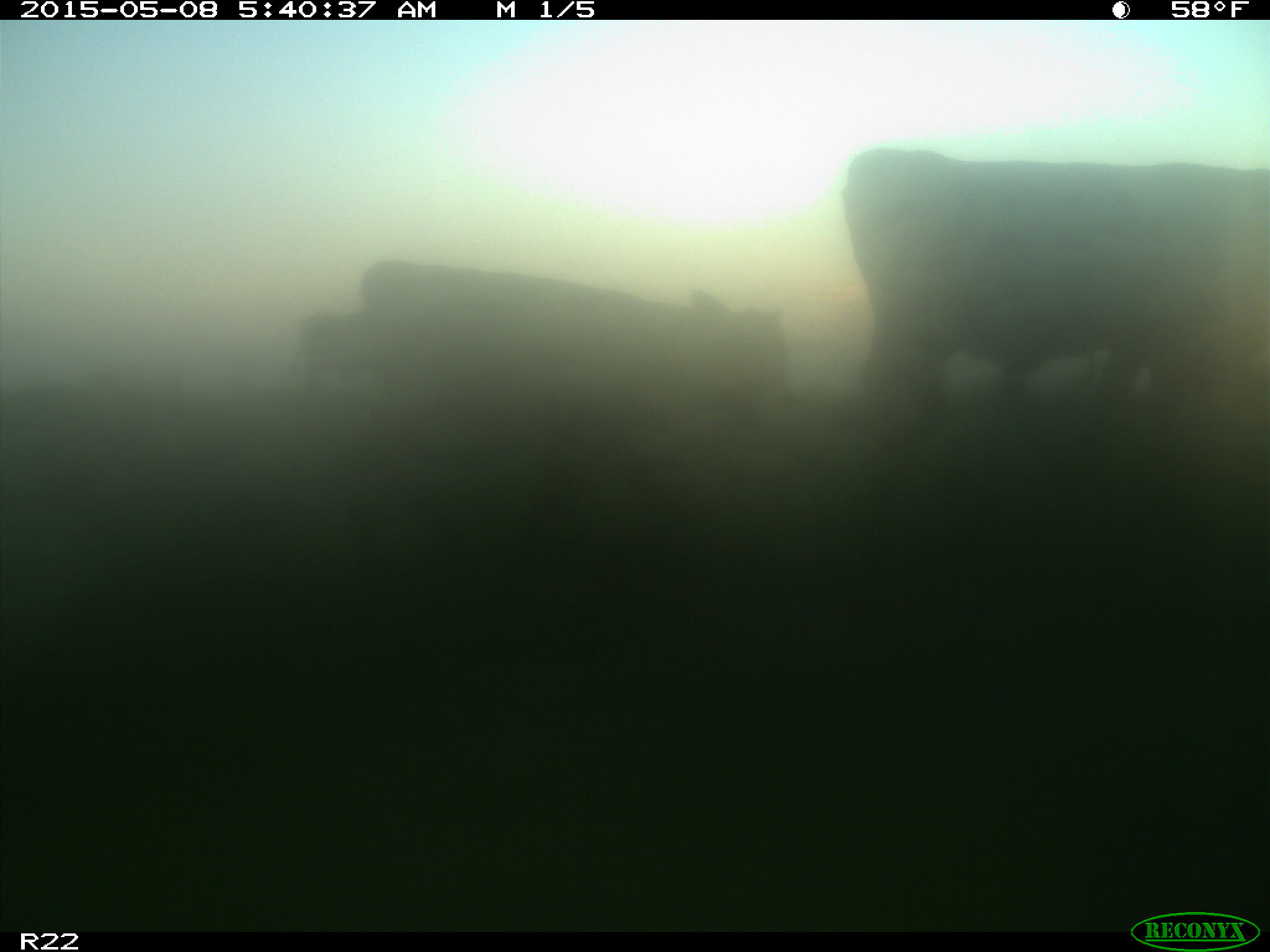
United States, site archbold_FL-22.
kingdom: Animalia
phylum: Chordata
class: Mammalia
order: Artiodactyla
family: Bovidae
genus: Bos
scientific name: Bos taurus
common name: domestic cow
Bos taurus (domestic cow).